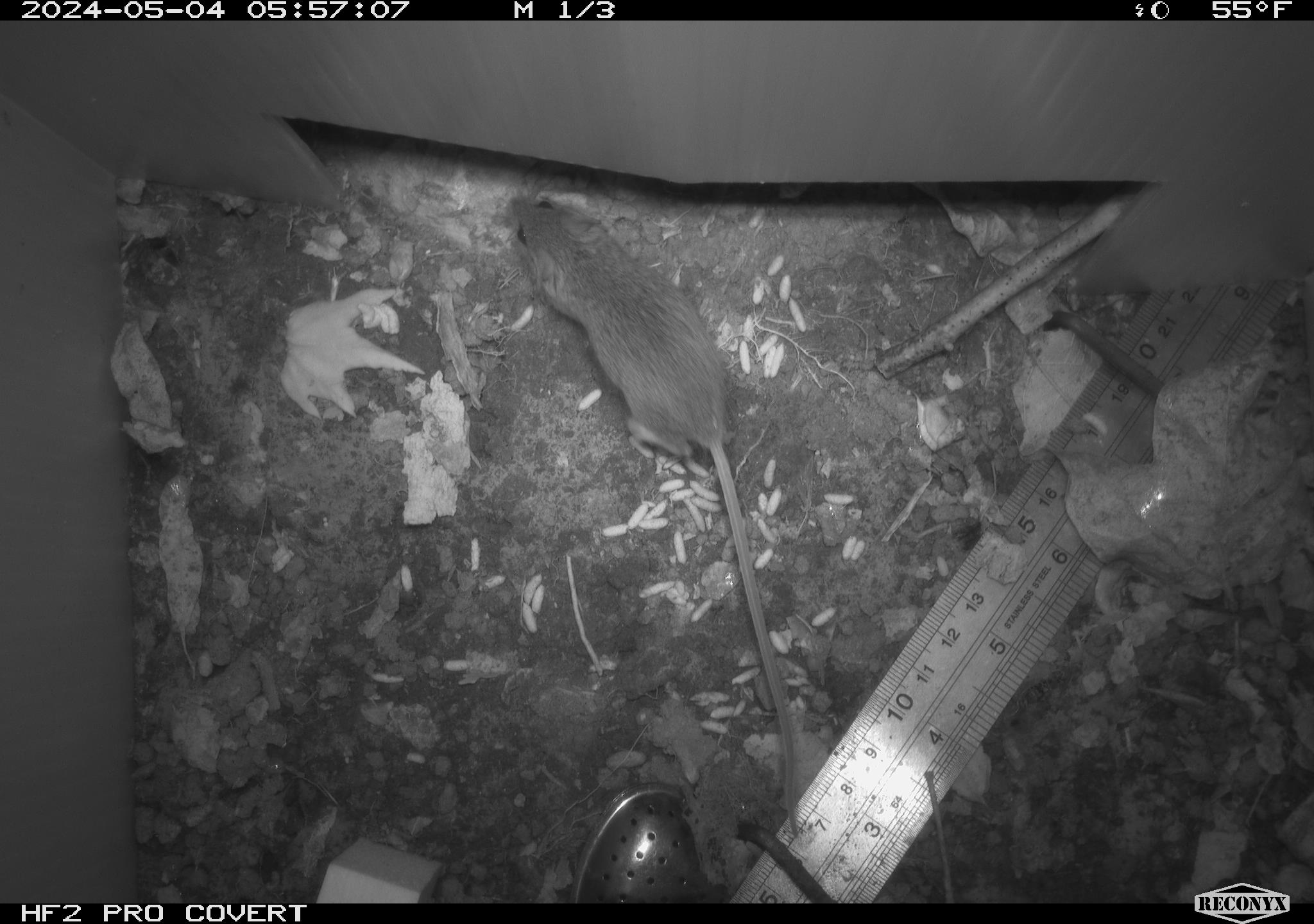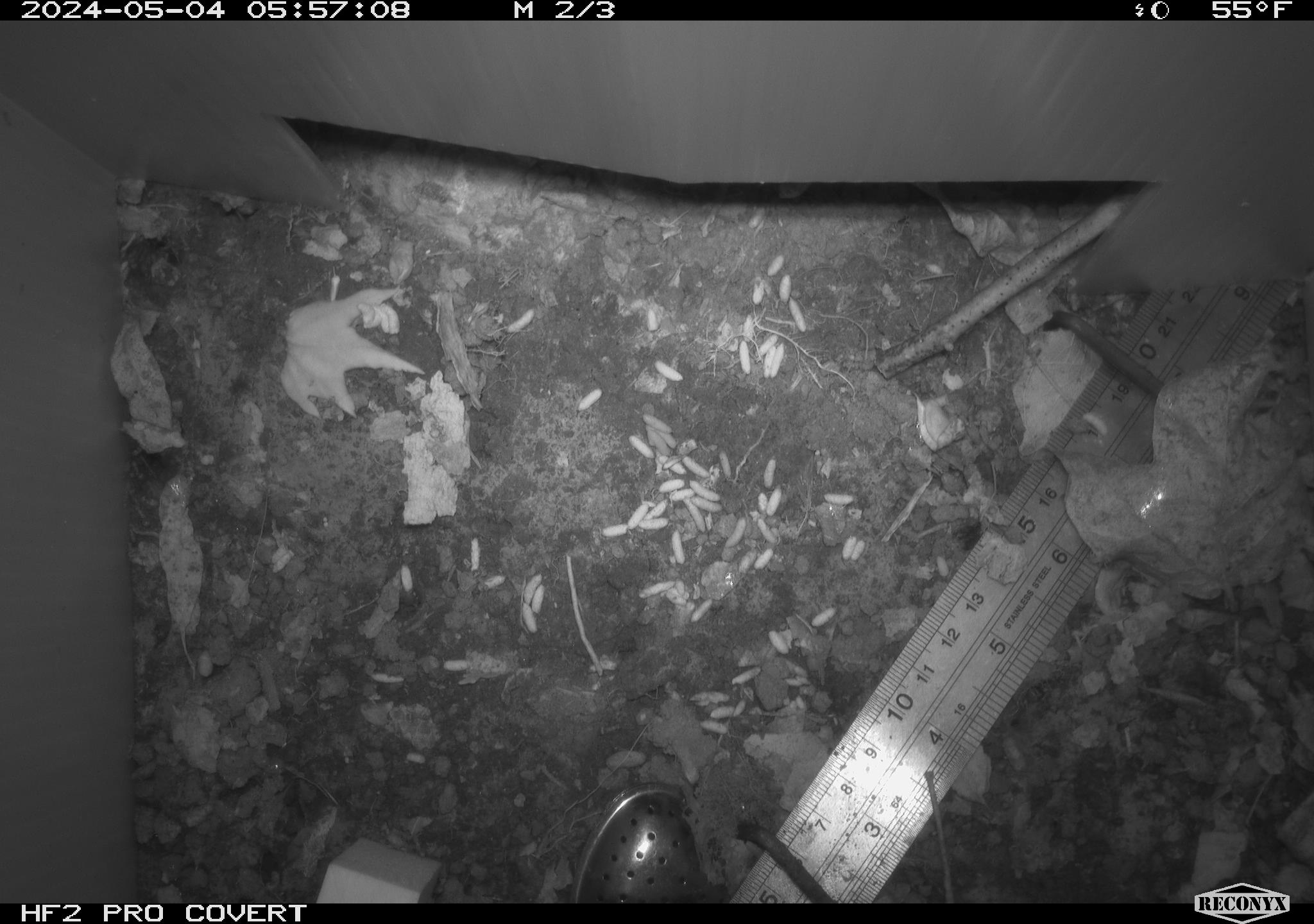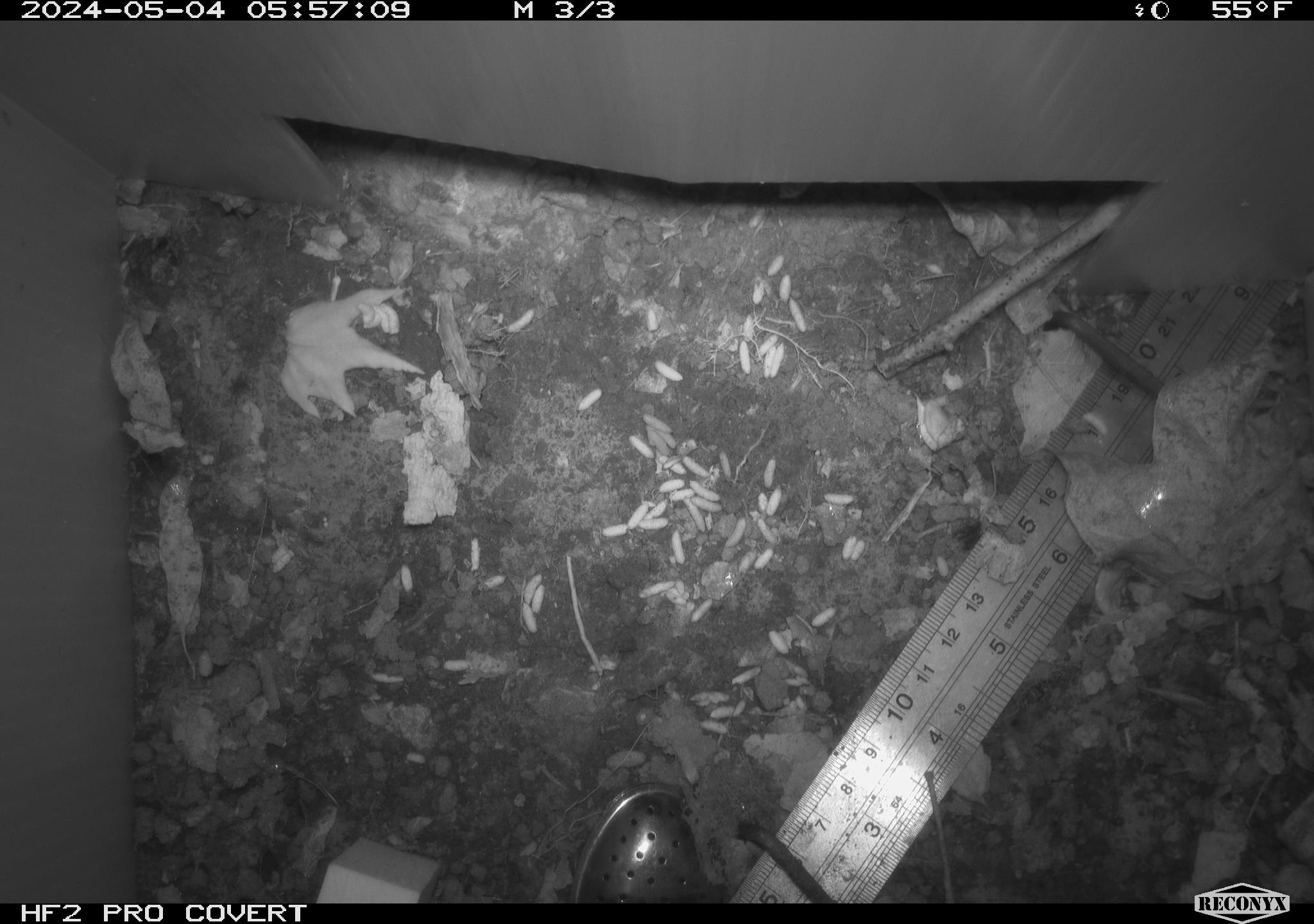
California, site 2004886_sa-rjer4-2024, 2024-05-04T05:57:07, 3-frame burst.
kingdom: Animalia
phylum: Chordata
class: Mammalia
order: Rodentia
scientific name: Rodentia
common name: mouse species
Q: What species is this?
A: Mouse species (Rodentia).